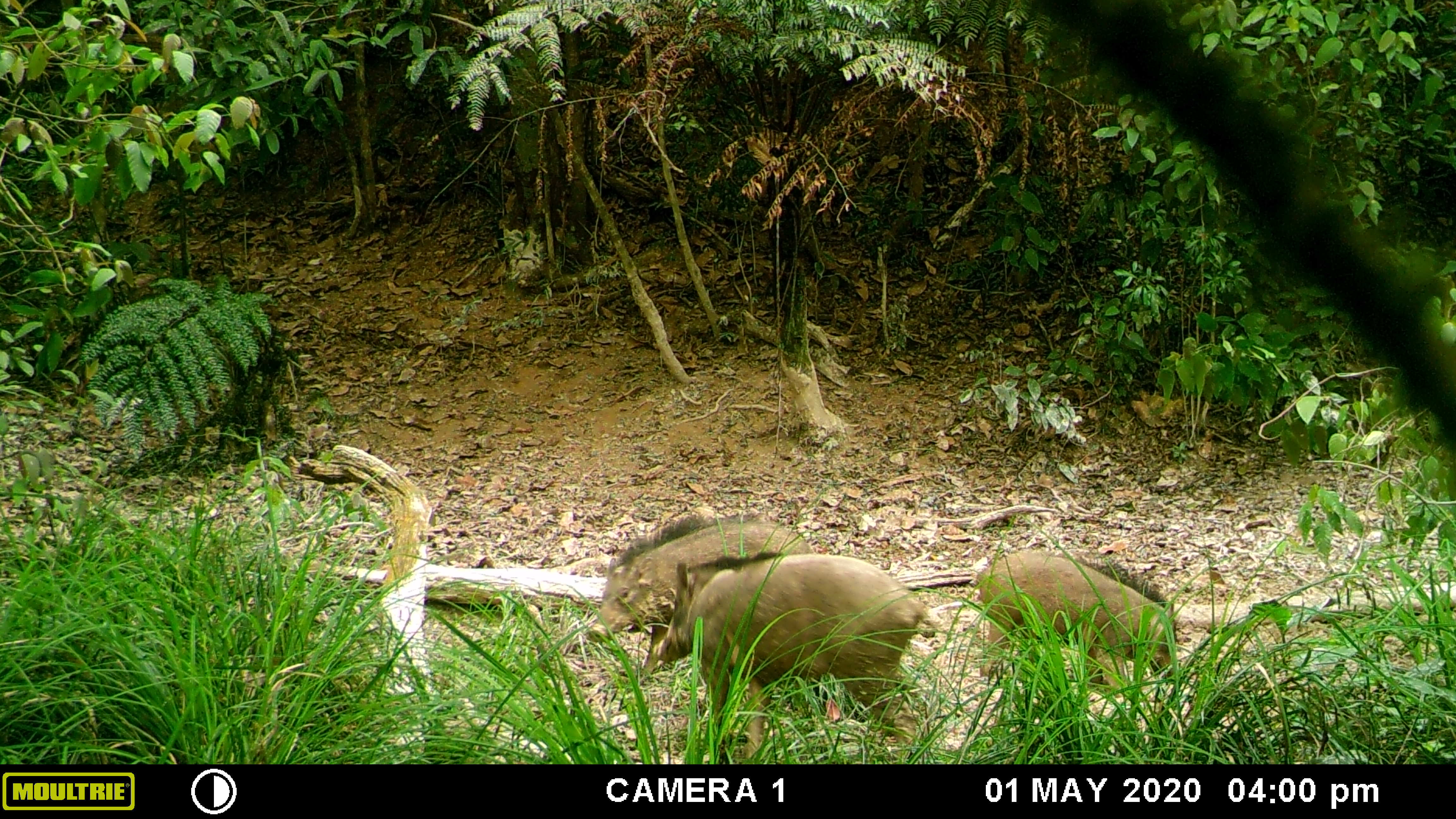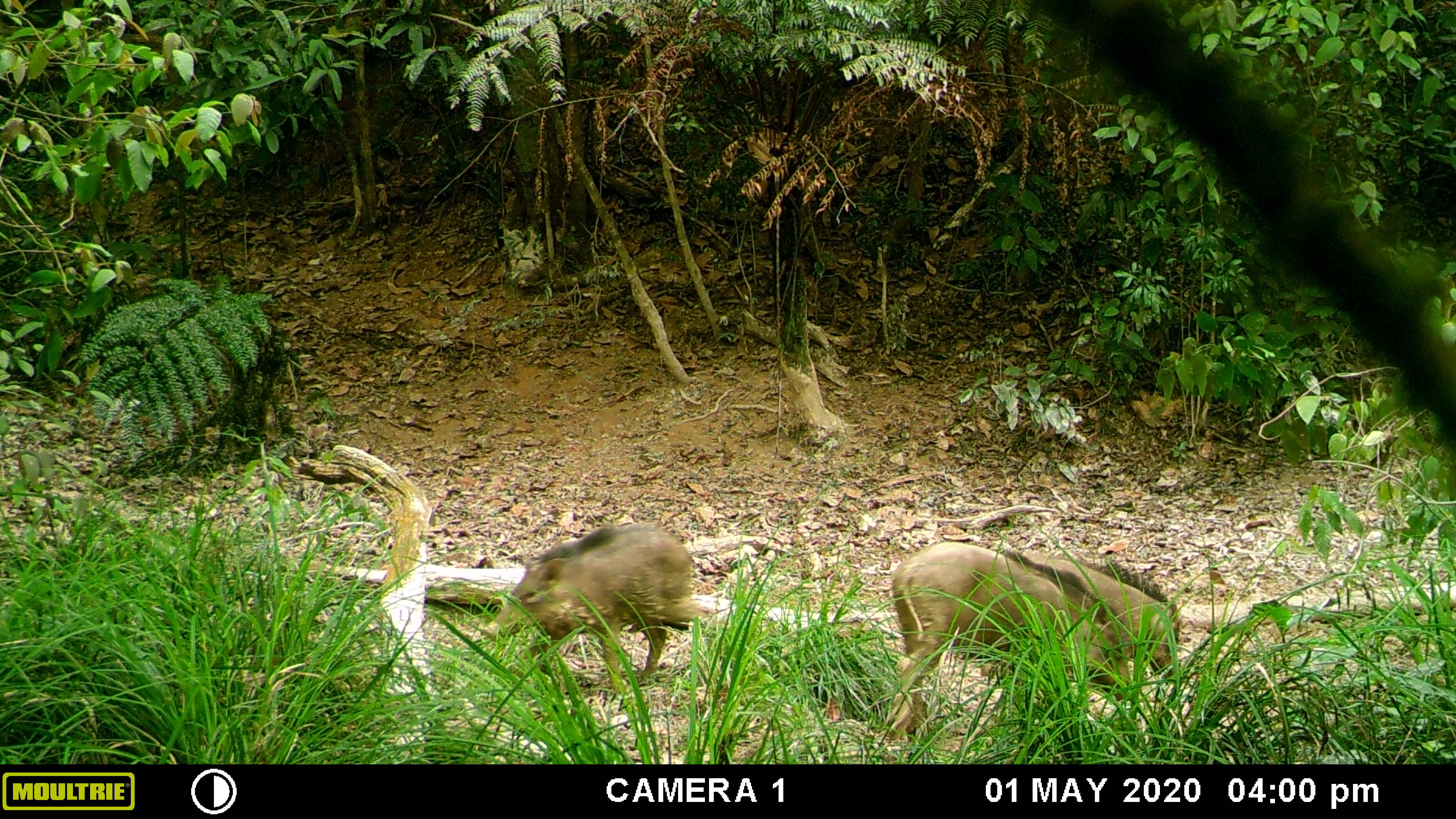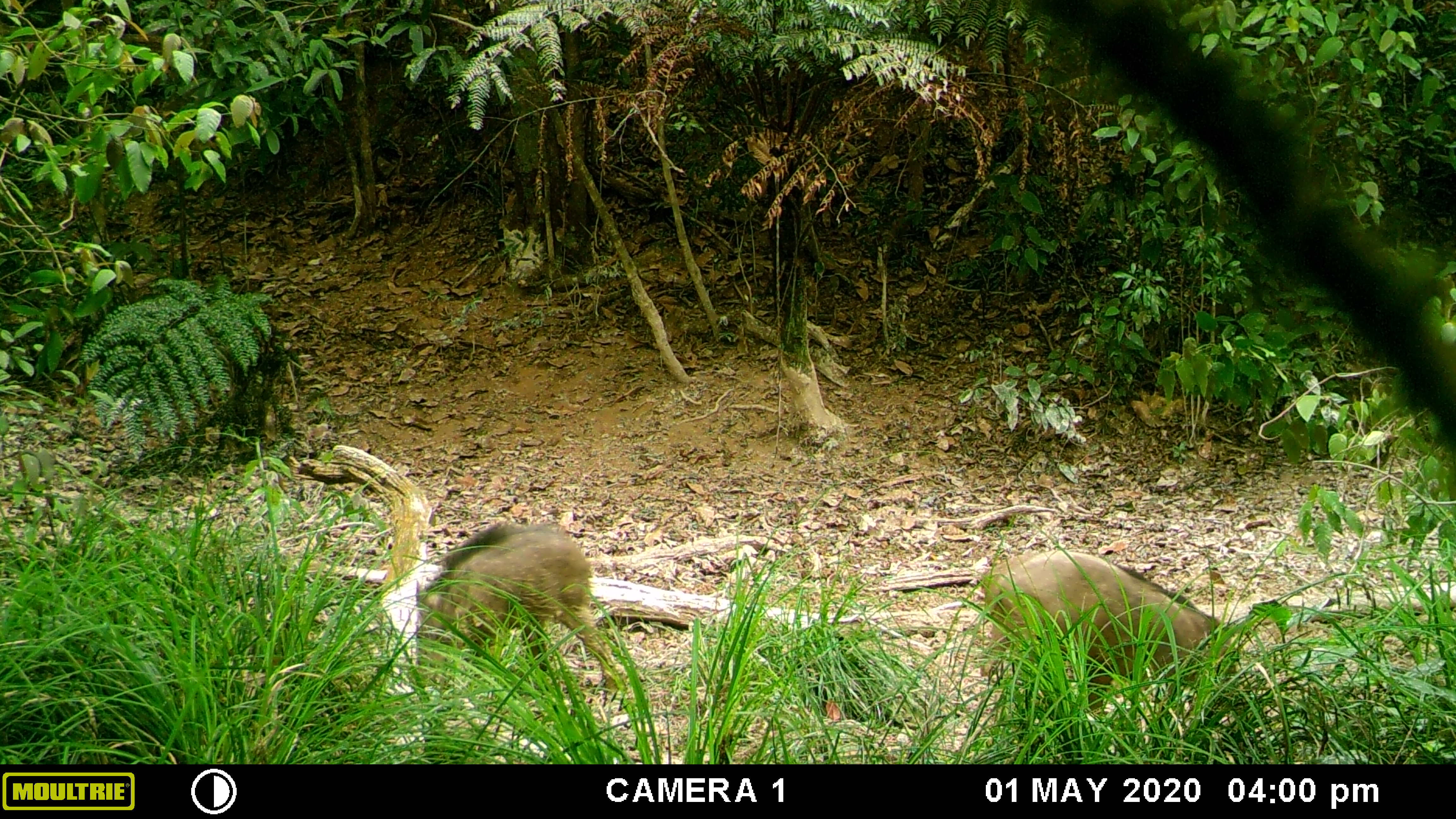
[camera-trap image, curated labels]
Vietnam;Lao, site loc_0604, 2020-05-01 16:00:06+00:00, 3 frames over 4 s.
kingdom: Animalia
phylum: Chordata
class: Mammalia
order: Artiodactyla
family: Suidae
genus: Sus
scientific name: Sus scrofa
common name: eurasian wild pig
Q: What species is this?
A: Eurasian wild pig (Sus scrofa).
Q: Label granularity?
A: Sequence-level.